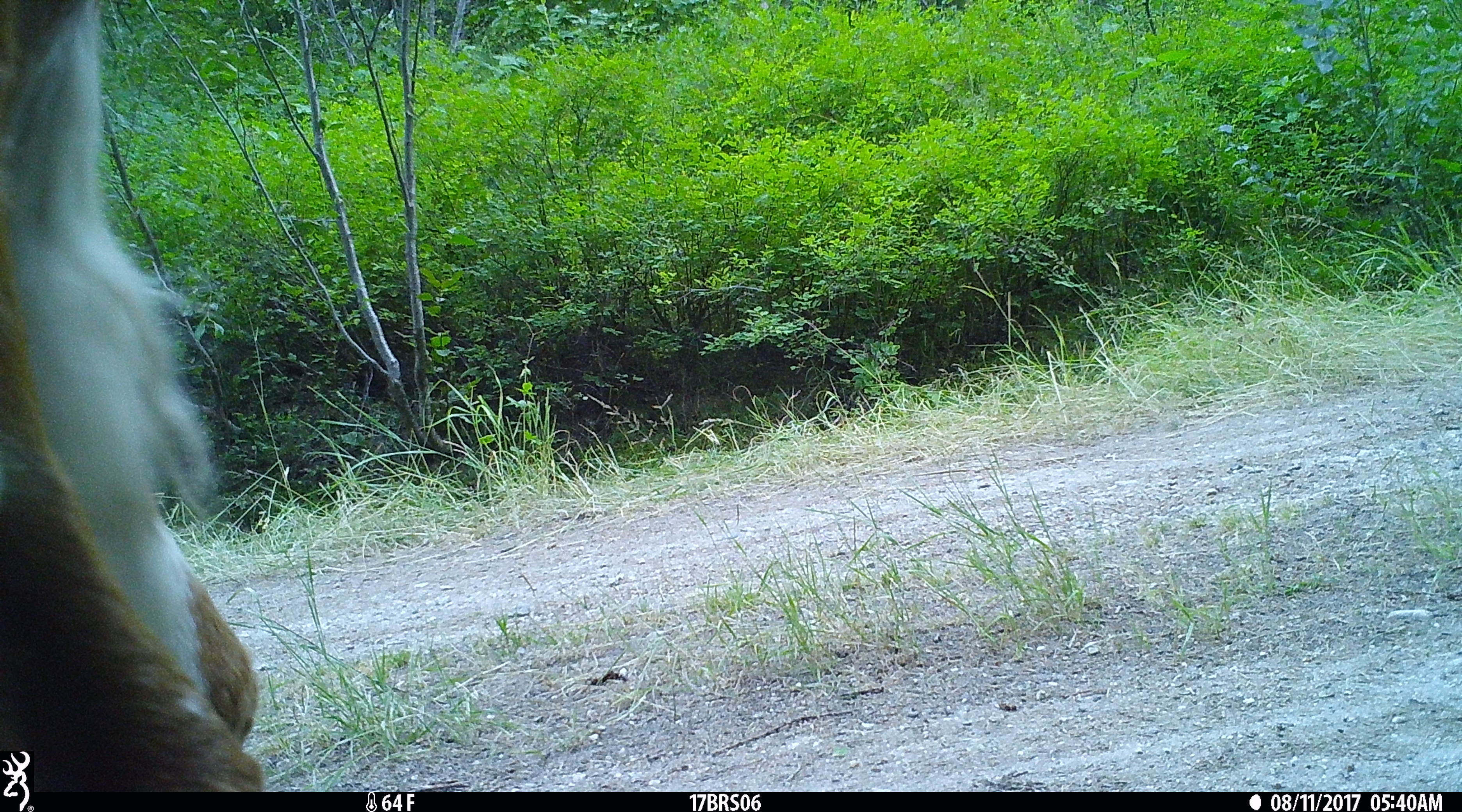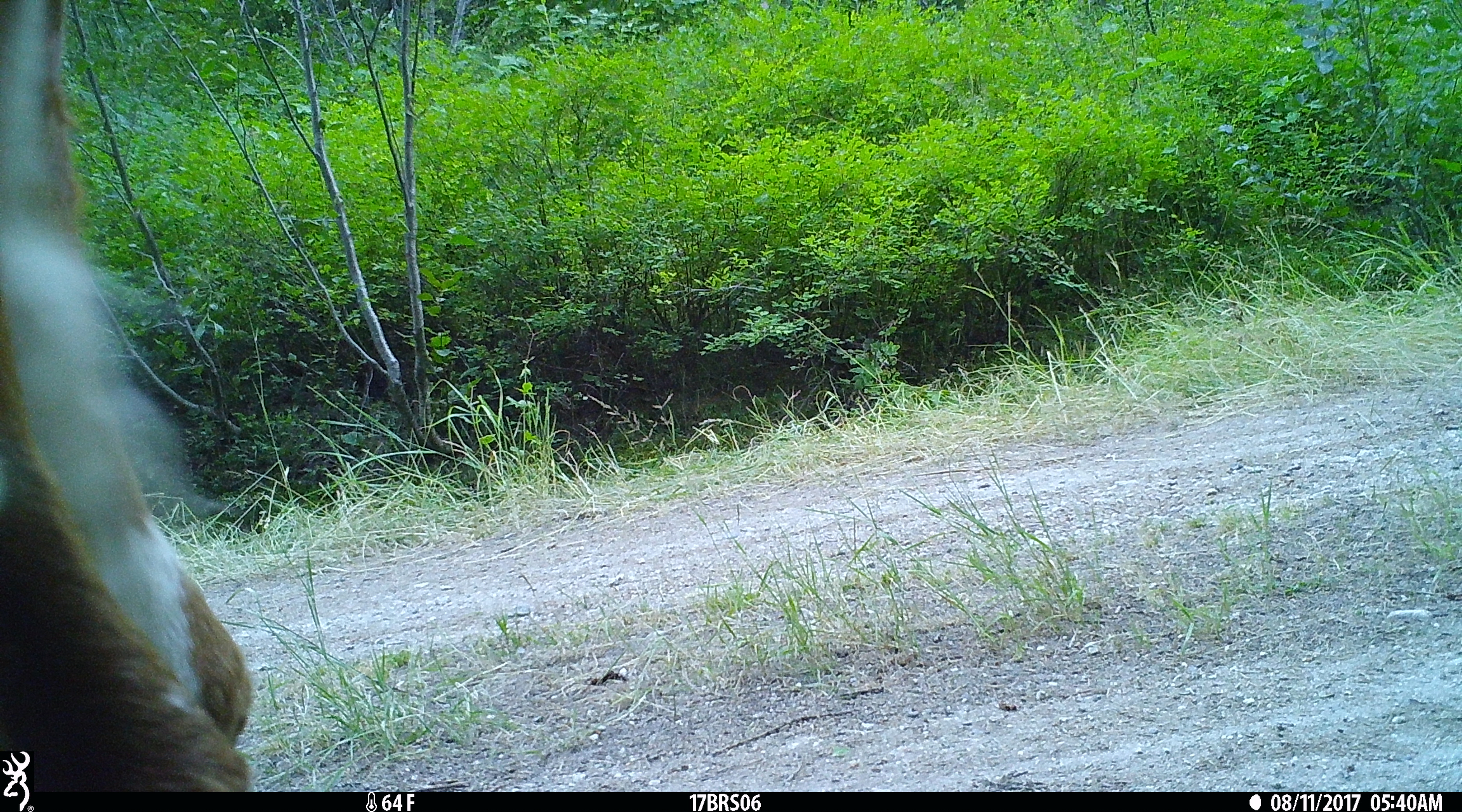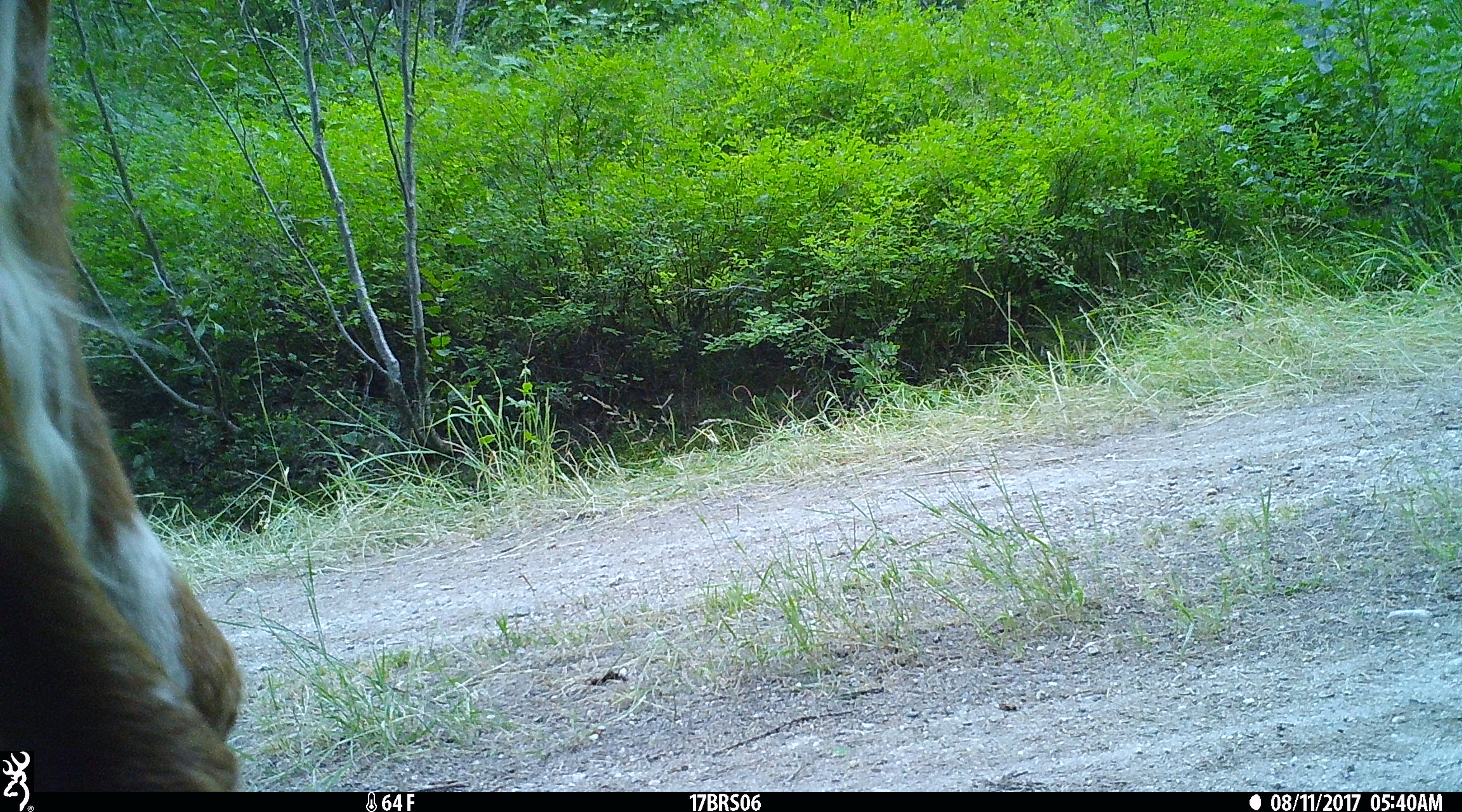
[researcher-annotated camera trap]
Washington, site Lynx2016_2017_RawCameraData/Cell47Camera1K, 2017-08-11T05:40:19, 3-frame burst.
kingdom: Animalia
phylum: Chordata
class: Mammalia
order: Artiodactyla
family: Bovidae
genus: Bos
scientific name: Bos taurus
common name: domestic cattle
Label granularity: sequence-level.